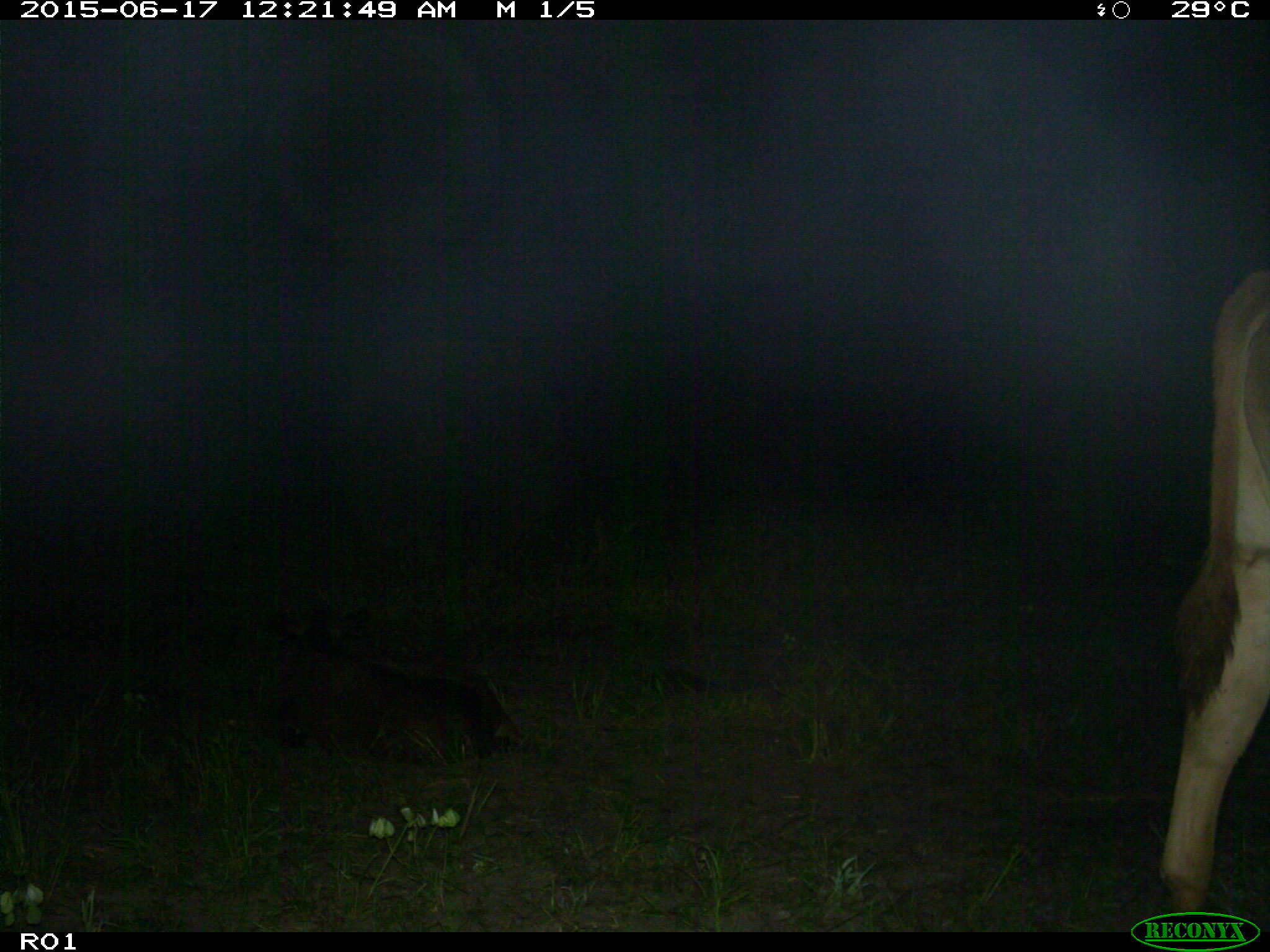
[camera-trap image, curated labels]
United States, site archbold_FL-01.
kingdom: Animalia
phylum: Chordata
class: Mammalia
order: Artiodactyla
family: Bovidae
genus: Bos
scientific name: Bos taurus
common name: domestic cow